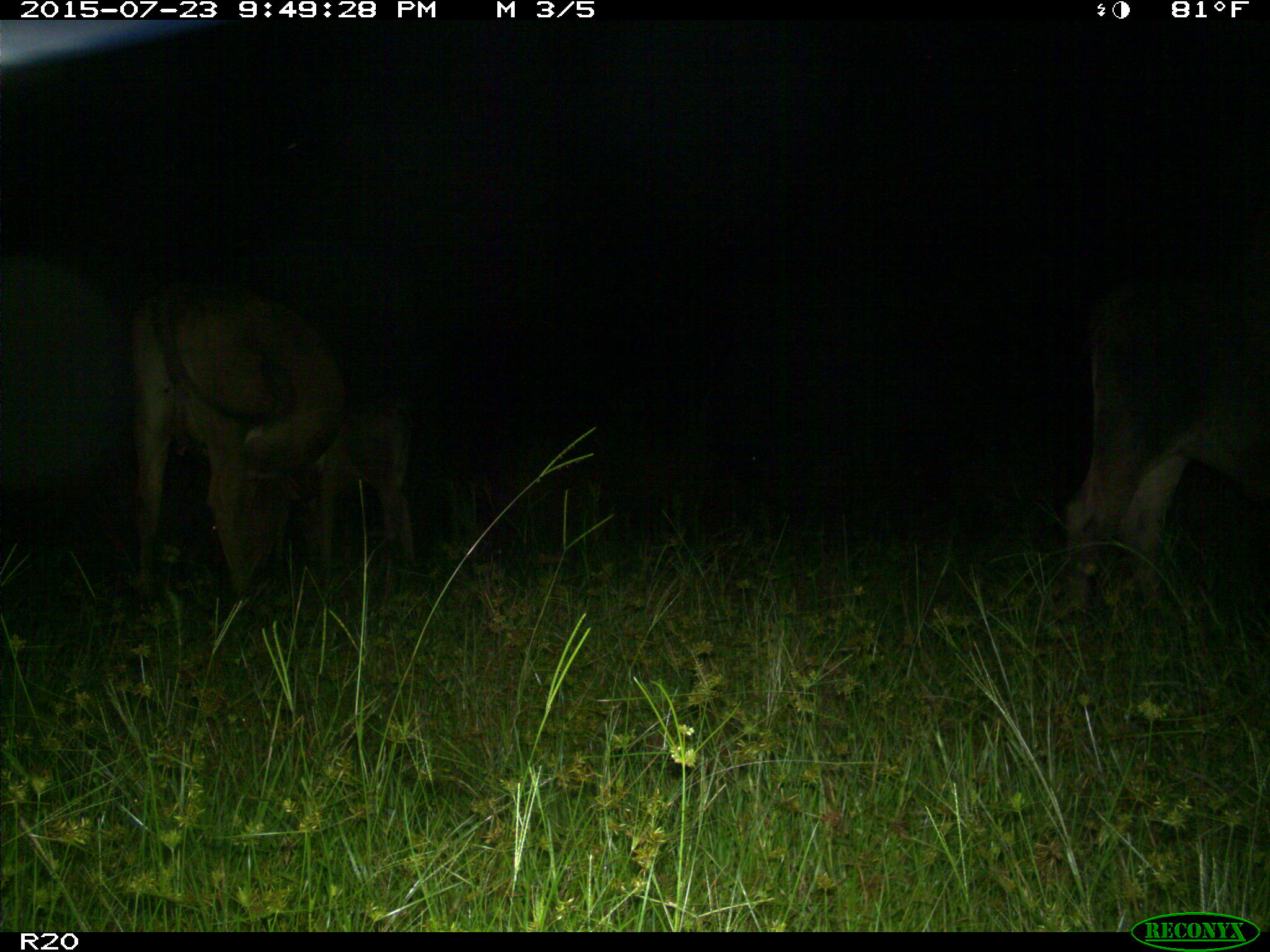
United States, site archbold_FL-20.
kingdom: Animalia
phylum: Chordata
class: Mammalia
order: Artiodactyla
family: Bovidae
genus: Bos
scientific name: Bos taurus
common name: domestic cow